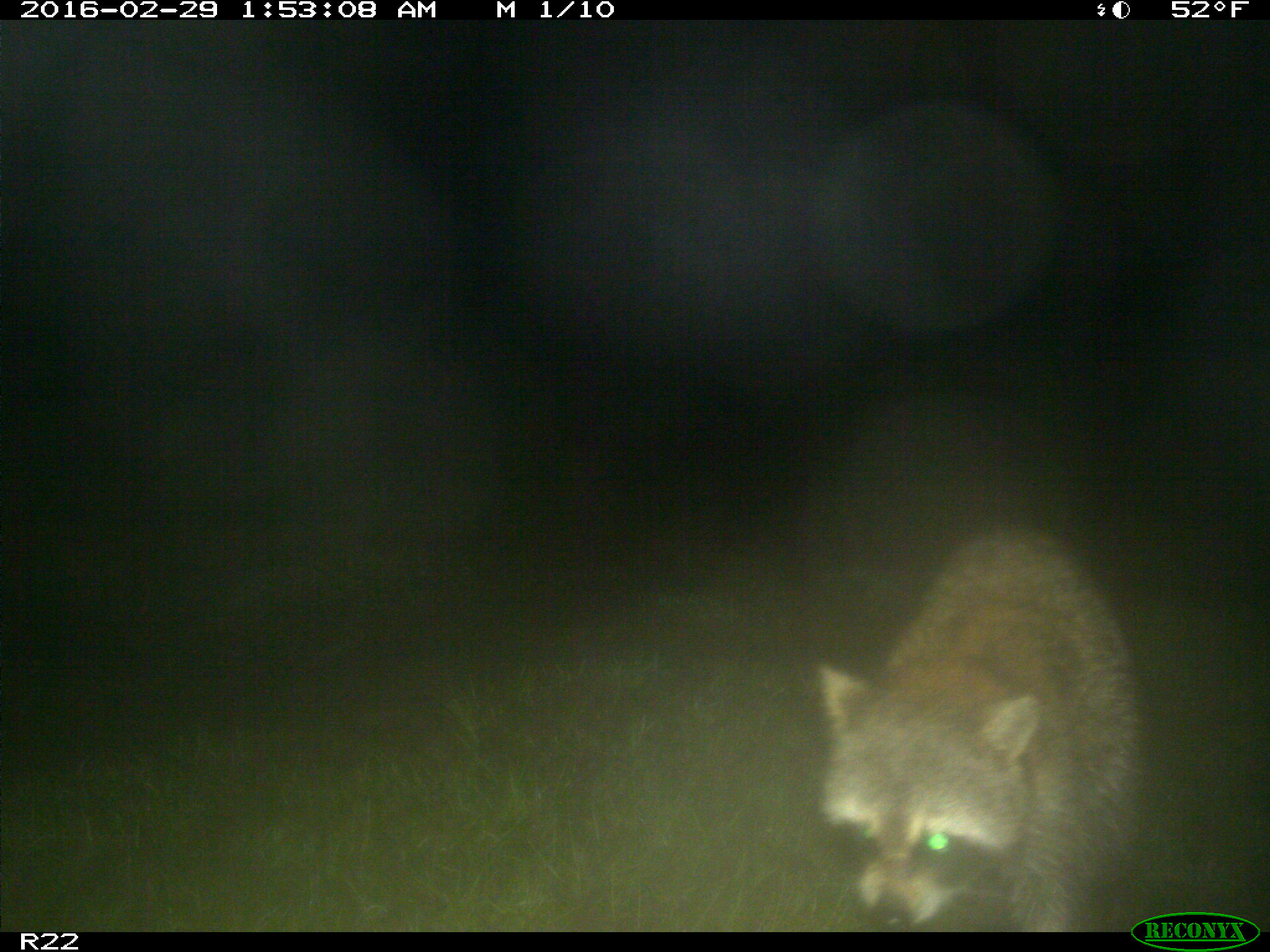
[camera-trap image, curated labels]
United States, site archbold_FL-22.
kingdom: Animalia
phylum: Chordata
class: Mammalia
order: Carnivora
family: Procyonidae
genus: Procyon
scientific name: Procyon lotor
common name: common raccoon